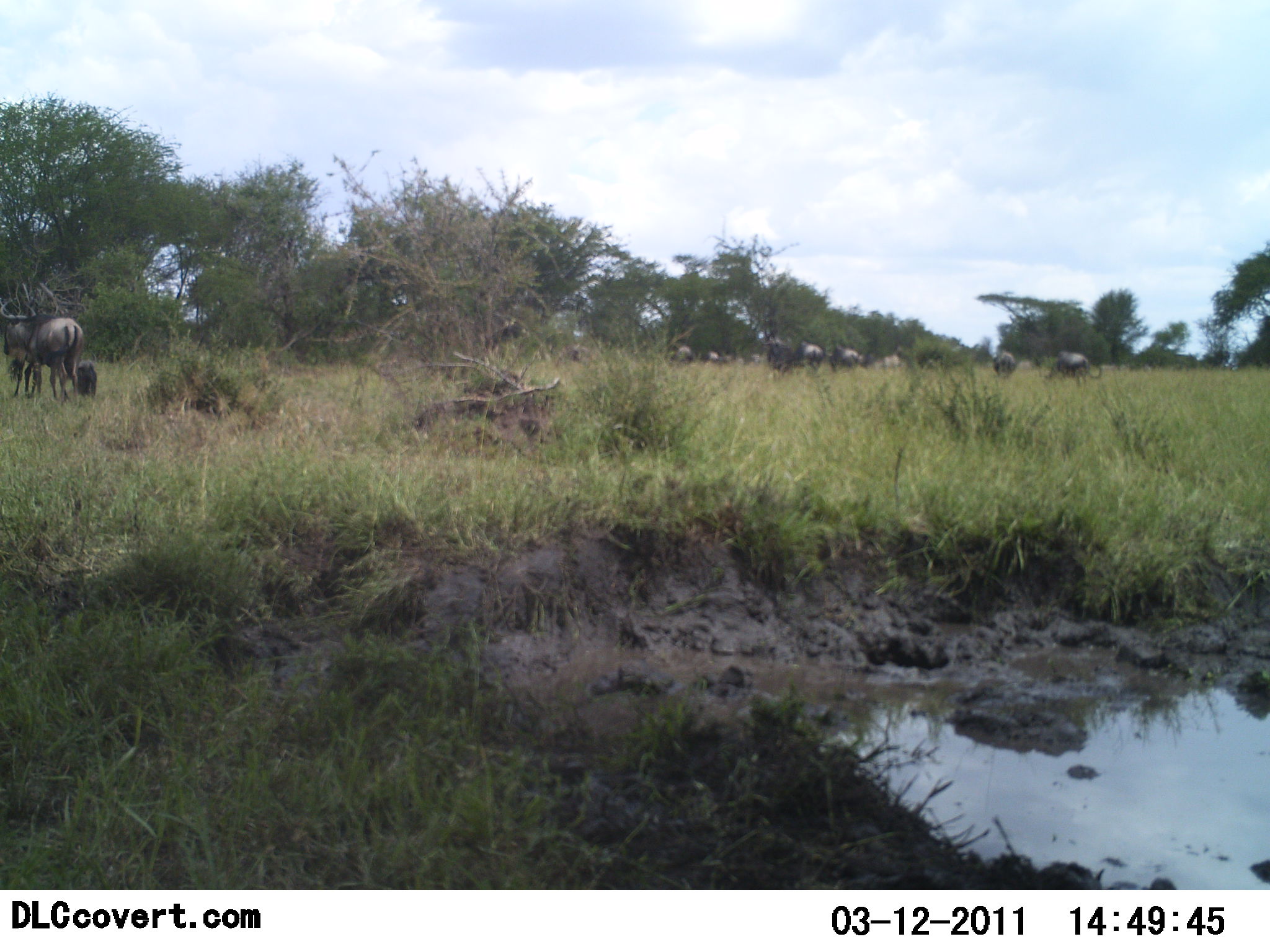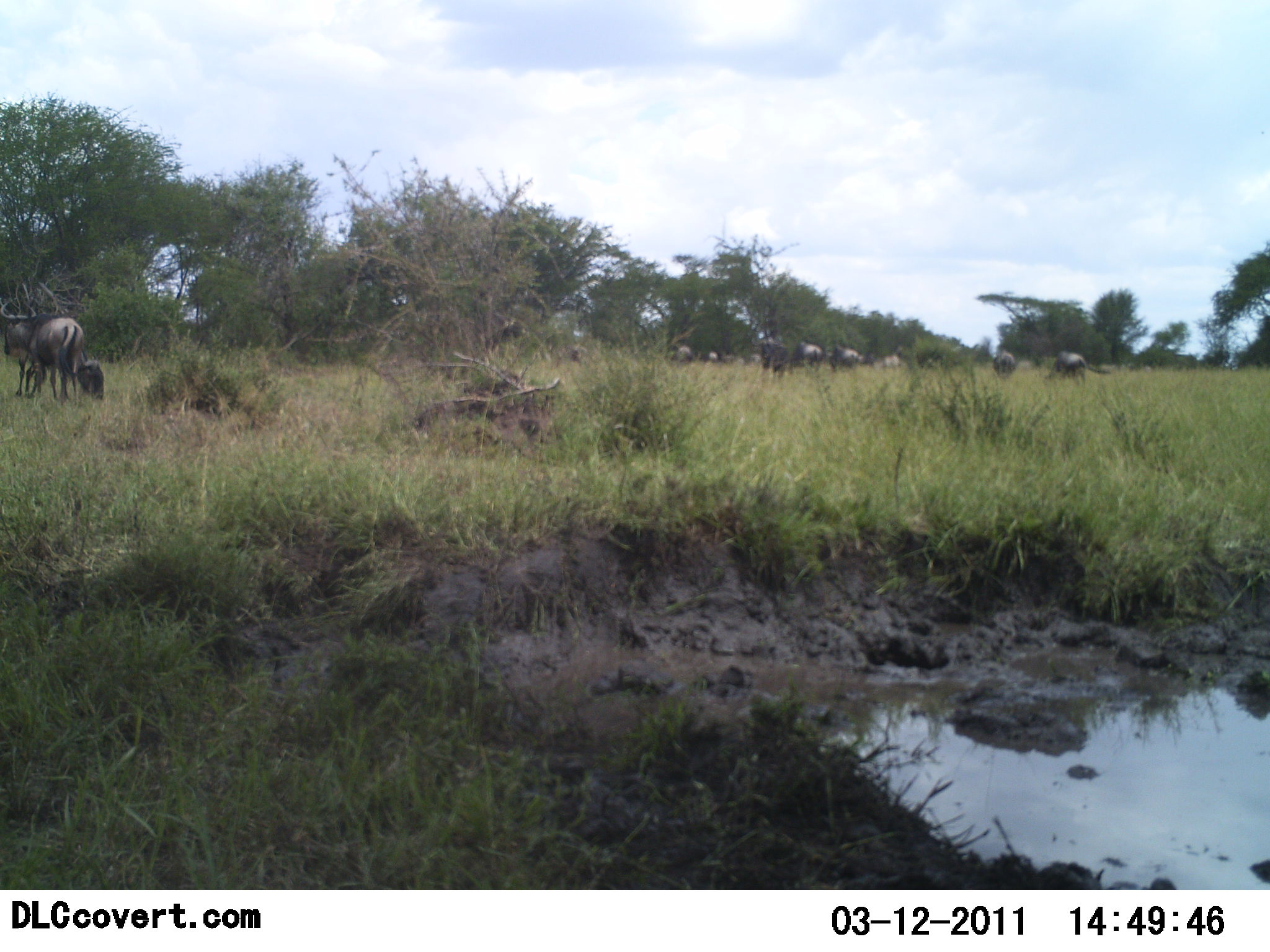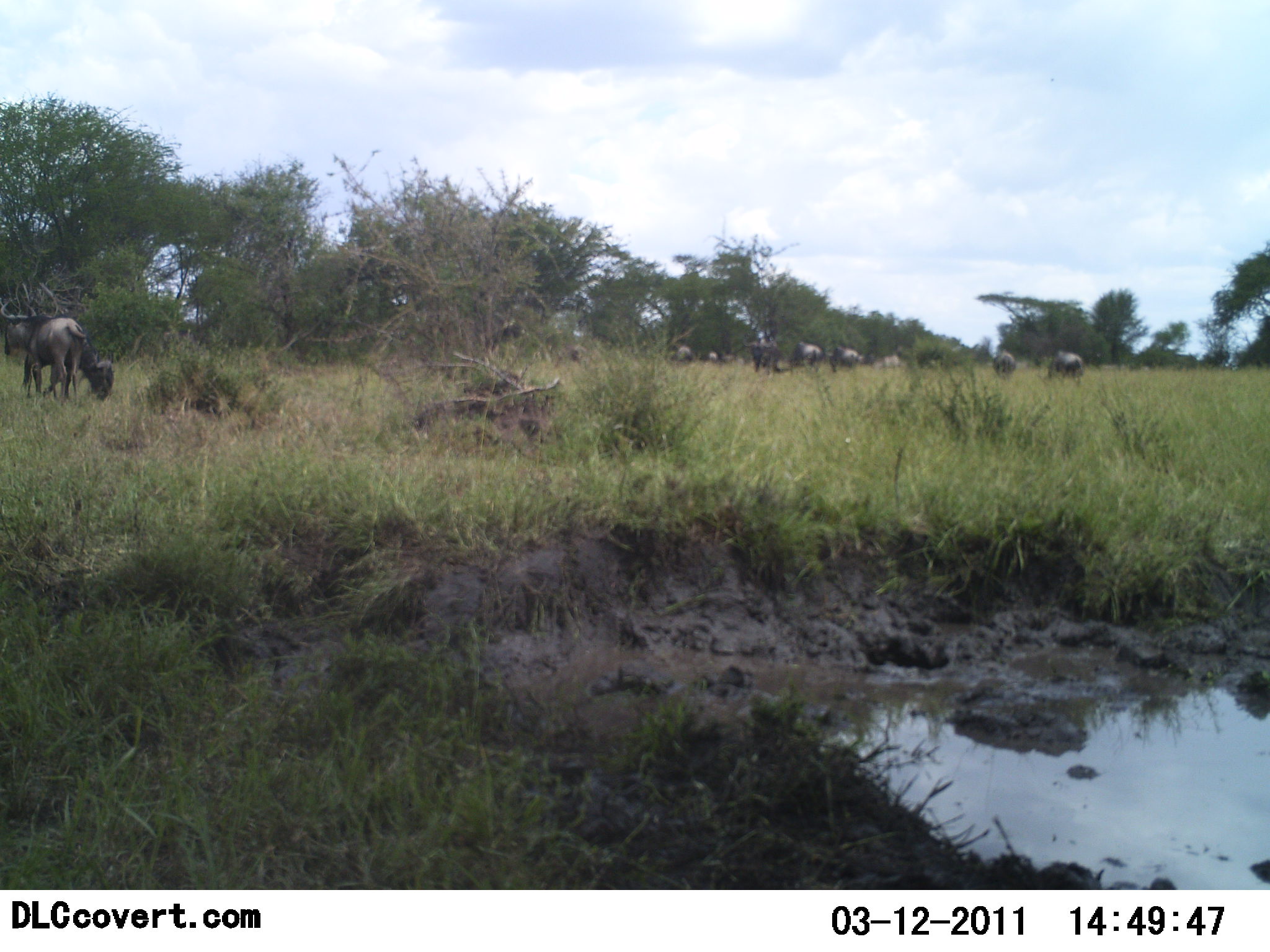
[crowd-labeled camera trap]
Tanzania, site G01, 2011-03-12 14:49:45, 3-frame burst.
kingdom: Animalia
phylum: Chordata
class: Mammalia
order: Artiodactyla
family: Bovidae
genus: Connochaetes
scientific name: Connochaetes taurinus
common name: blue wildebeest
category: wildebeest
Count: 11-50.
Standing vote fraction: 36%.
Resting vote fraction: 9%.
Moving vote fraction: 18%.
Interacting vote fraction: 0%.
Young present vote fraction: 45%.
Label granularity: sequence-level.